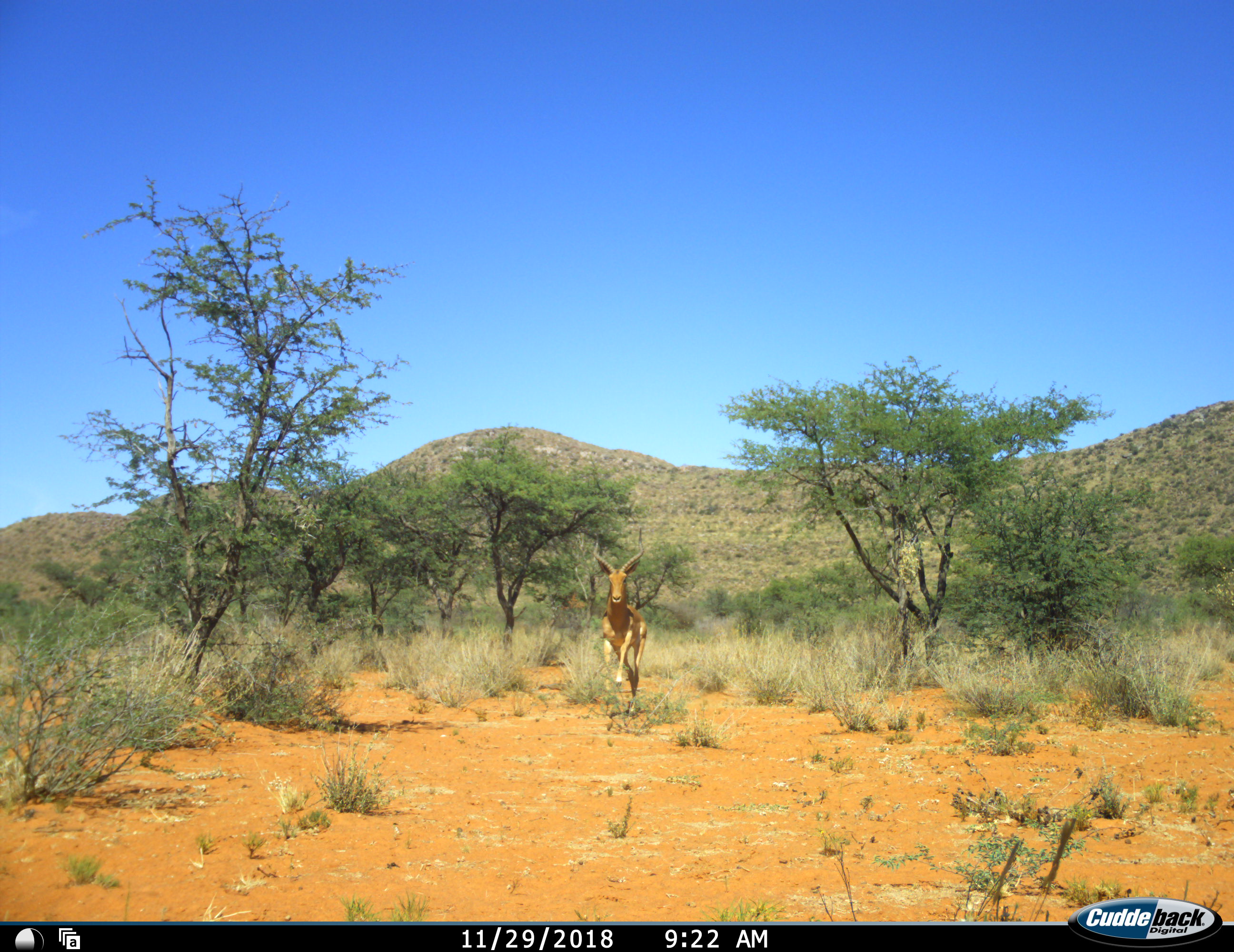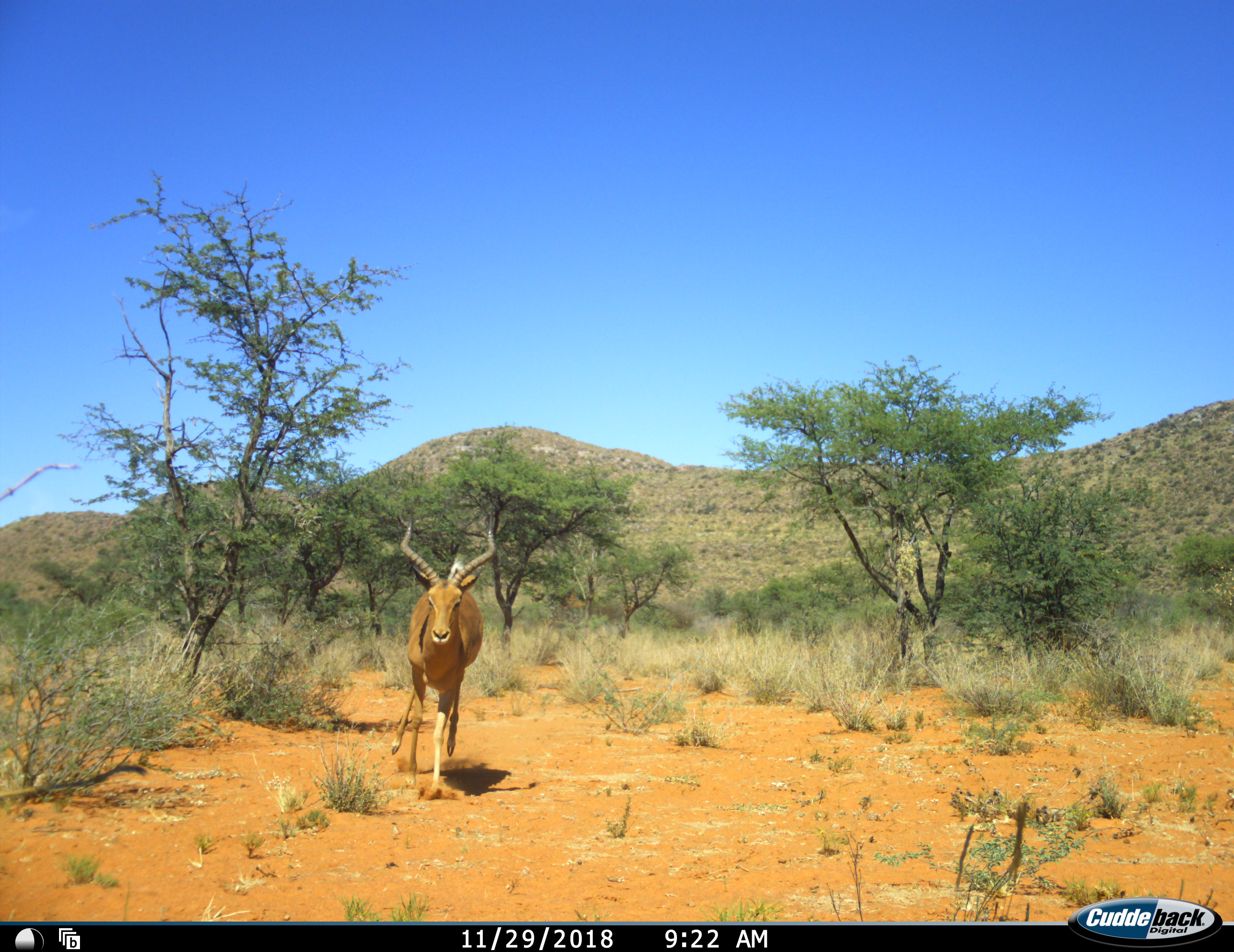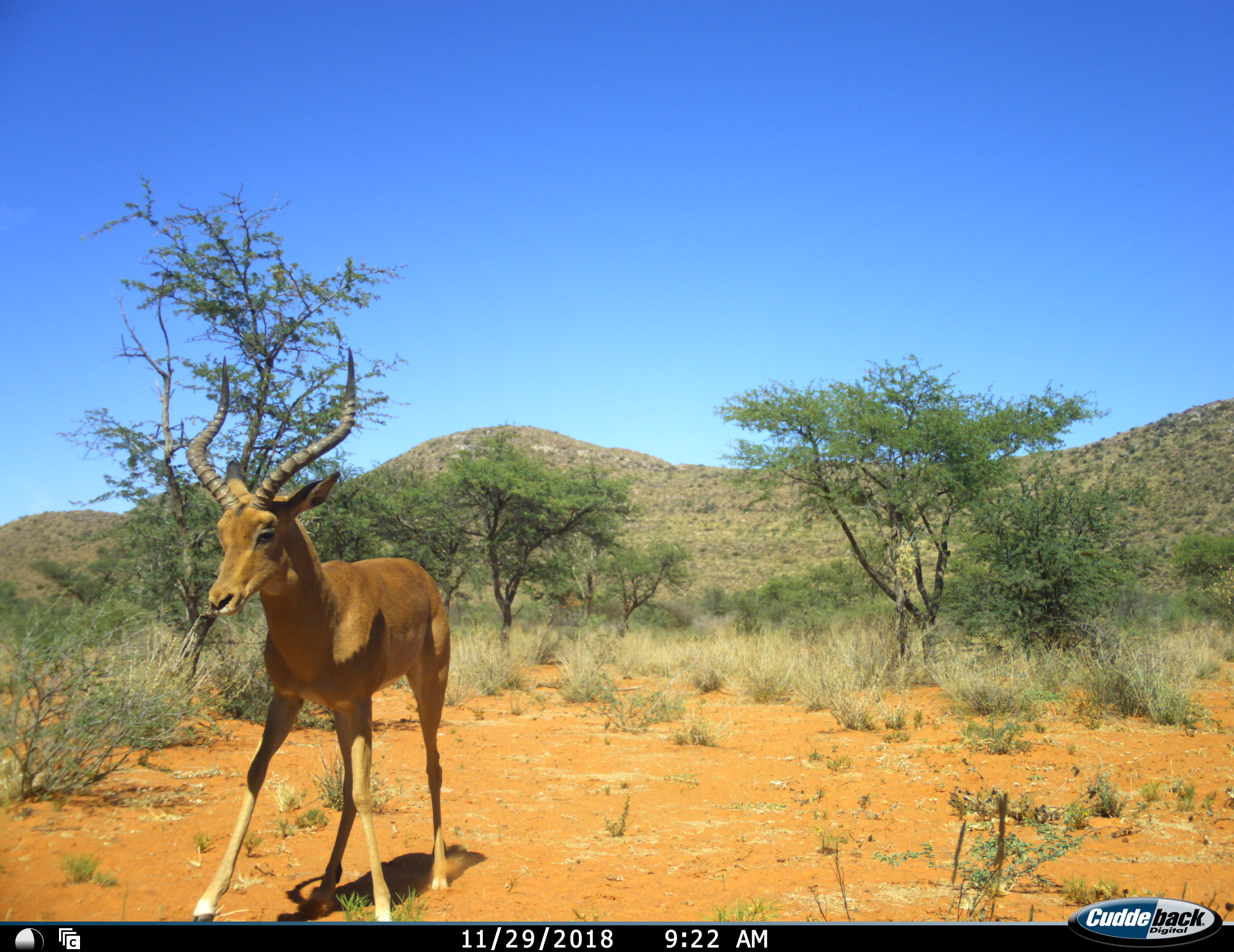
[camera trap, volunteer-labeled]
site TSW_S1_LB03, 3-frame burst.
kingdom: Animalia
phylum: Chordata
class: Mammalia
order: Artiodactyla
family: Bovidae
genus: Aepyceros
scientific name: Aepyceros melampus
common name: impala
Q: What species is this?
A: Impala (Aepyceros melampus).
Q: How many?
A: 1.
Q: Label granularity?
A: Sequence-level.